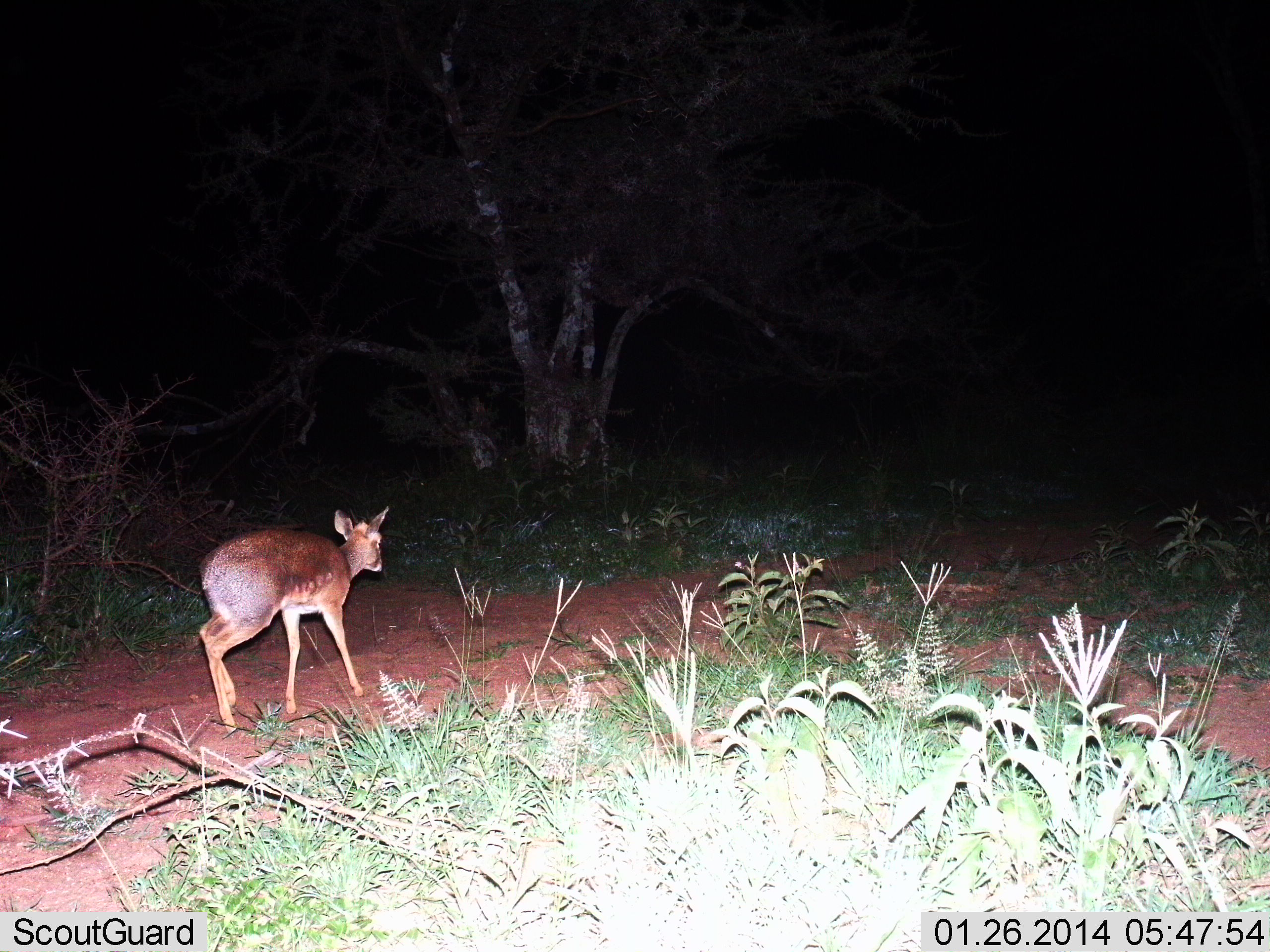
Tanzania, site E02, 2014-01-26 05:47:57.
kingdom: Animalia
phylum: Chordata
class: Mammalia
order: Artiodactyla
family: Bovidae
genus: Madoqua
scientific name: Madoqua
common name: dikdik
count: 1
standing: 10%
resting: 0%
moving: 90%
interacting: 0%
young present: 0%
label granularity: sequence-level